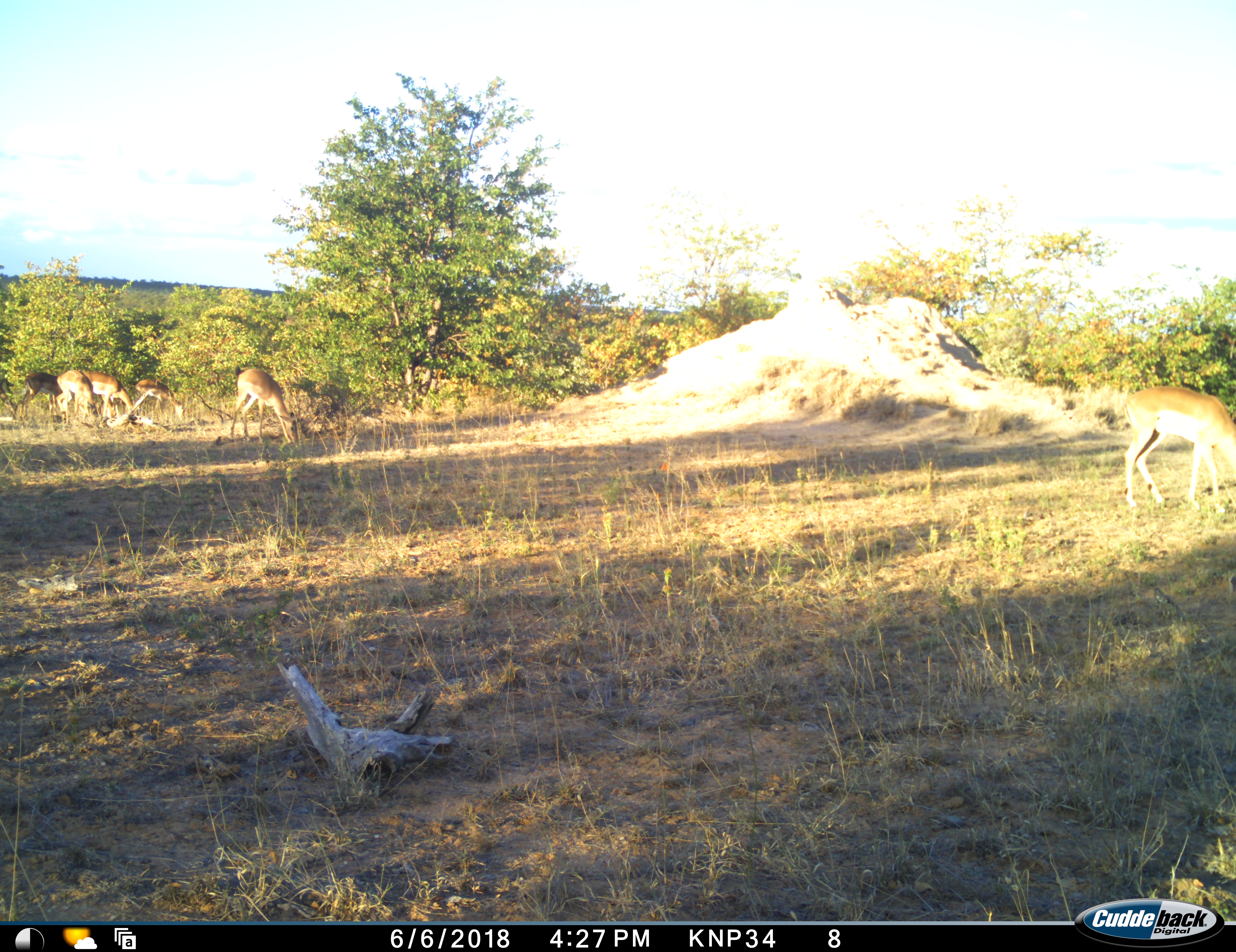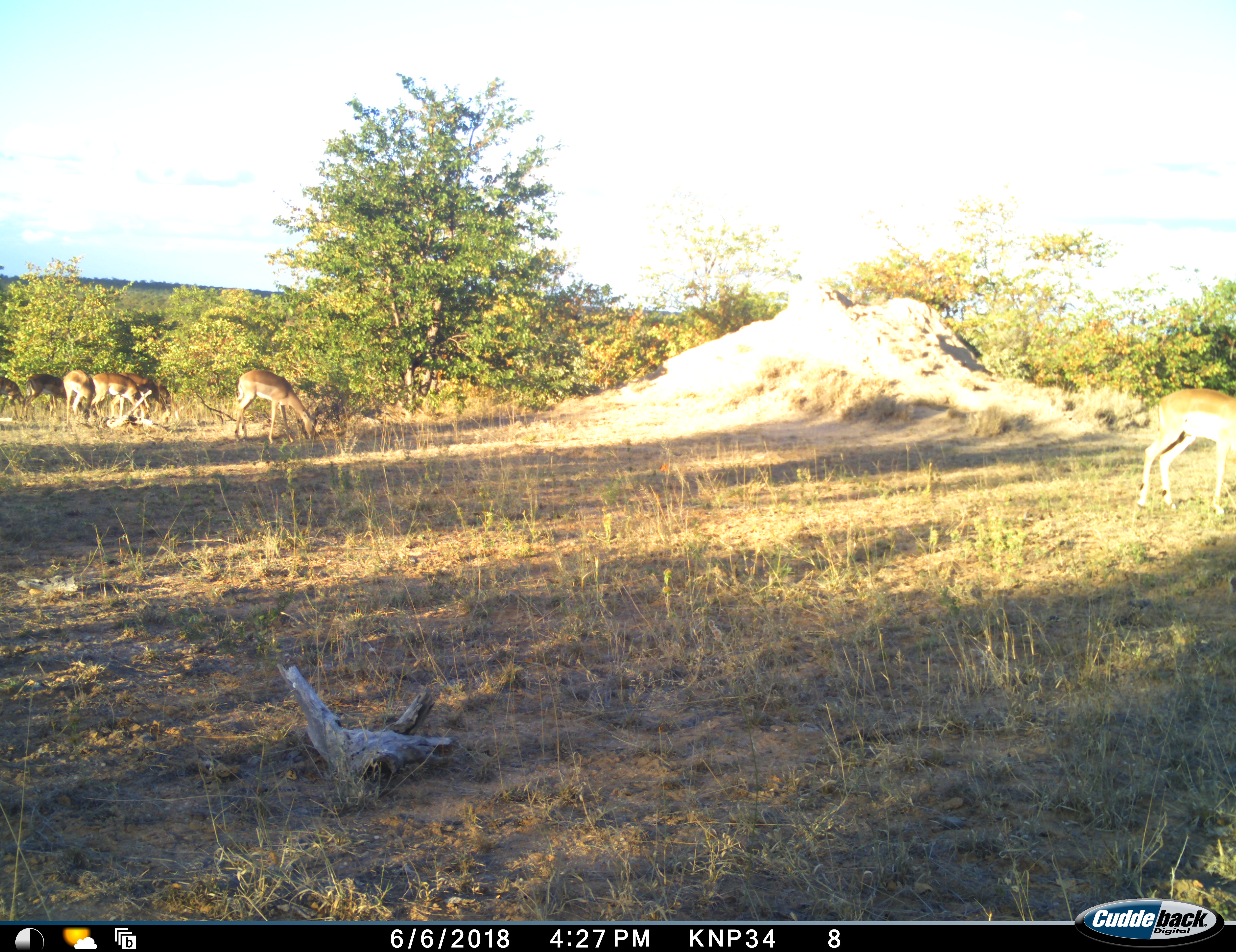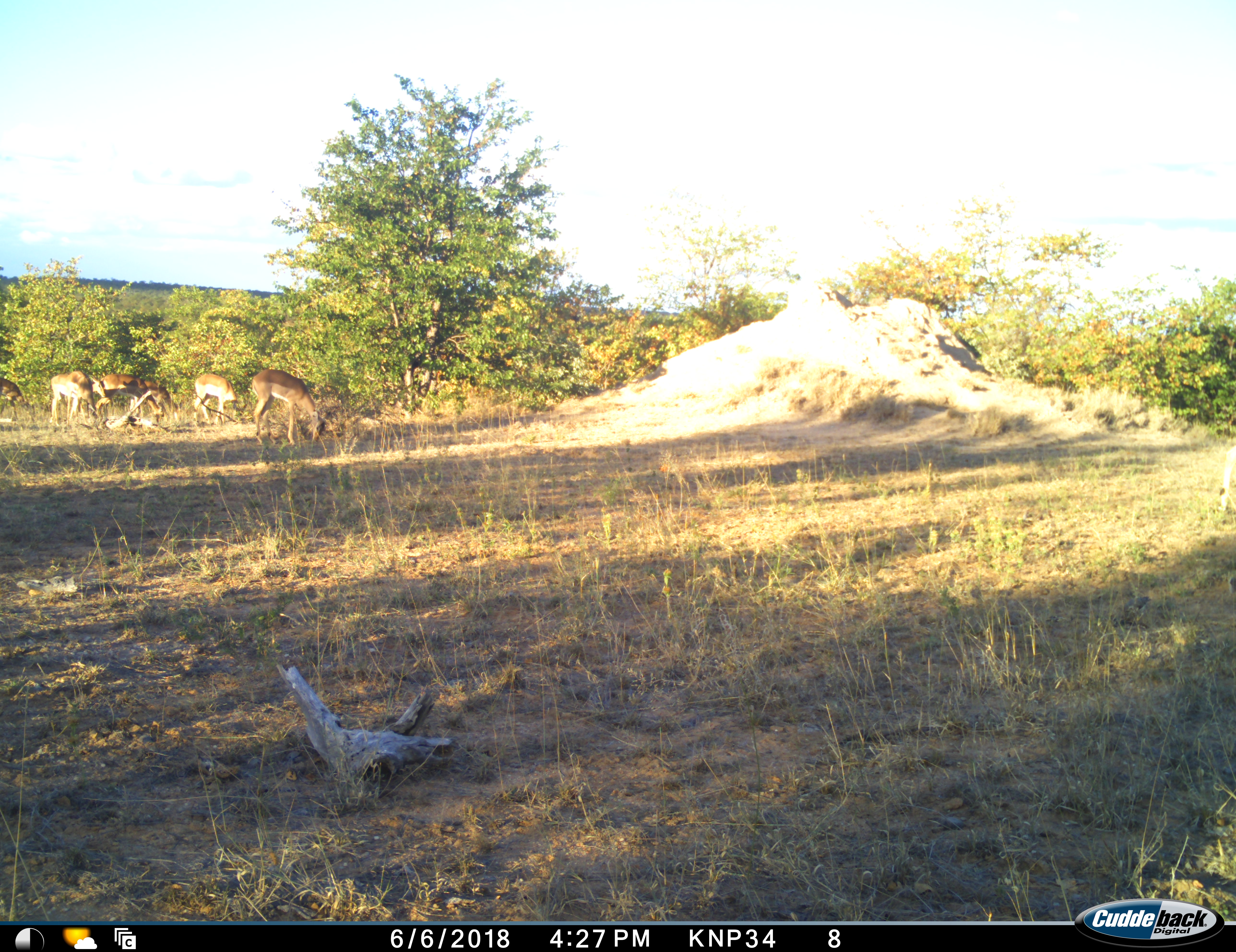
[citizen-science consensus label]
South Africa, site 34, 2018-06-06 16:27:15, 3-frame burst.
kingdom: Animalia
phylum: Chordata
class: Mammalia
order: Artiodactyla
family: Bovidae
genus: Aepyceros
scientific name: Aepyceros melampus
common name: impala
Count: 6.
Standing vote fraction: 20%.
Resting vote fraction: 0%.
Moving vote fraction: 40%.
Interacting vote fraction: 0%.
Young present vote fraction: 10%.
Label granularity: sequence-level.